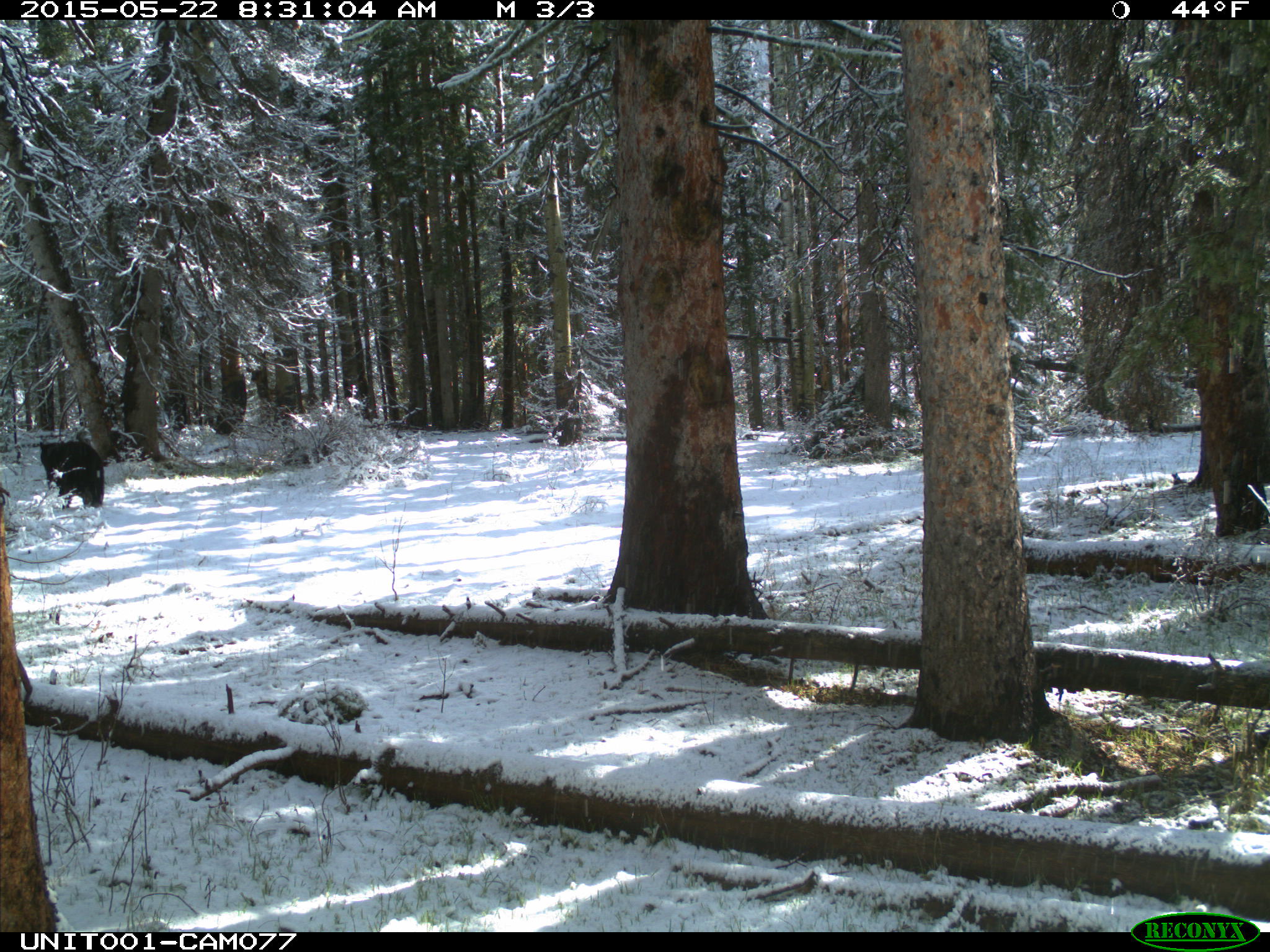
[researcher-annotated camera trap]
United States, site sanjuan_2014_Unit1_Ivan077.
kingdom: Animalia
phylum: Chordata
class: Mammalia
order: Carnivora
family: Ursidae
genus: Ursus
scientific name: Ursus americanus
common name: american black bear